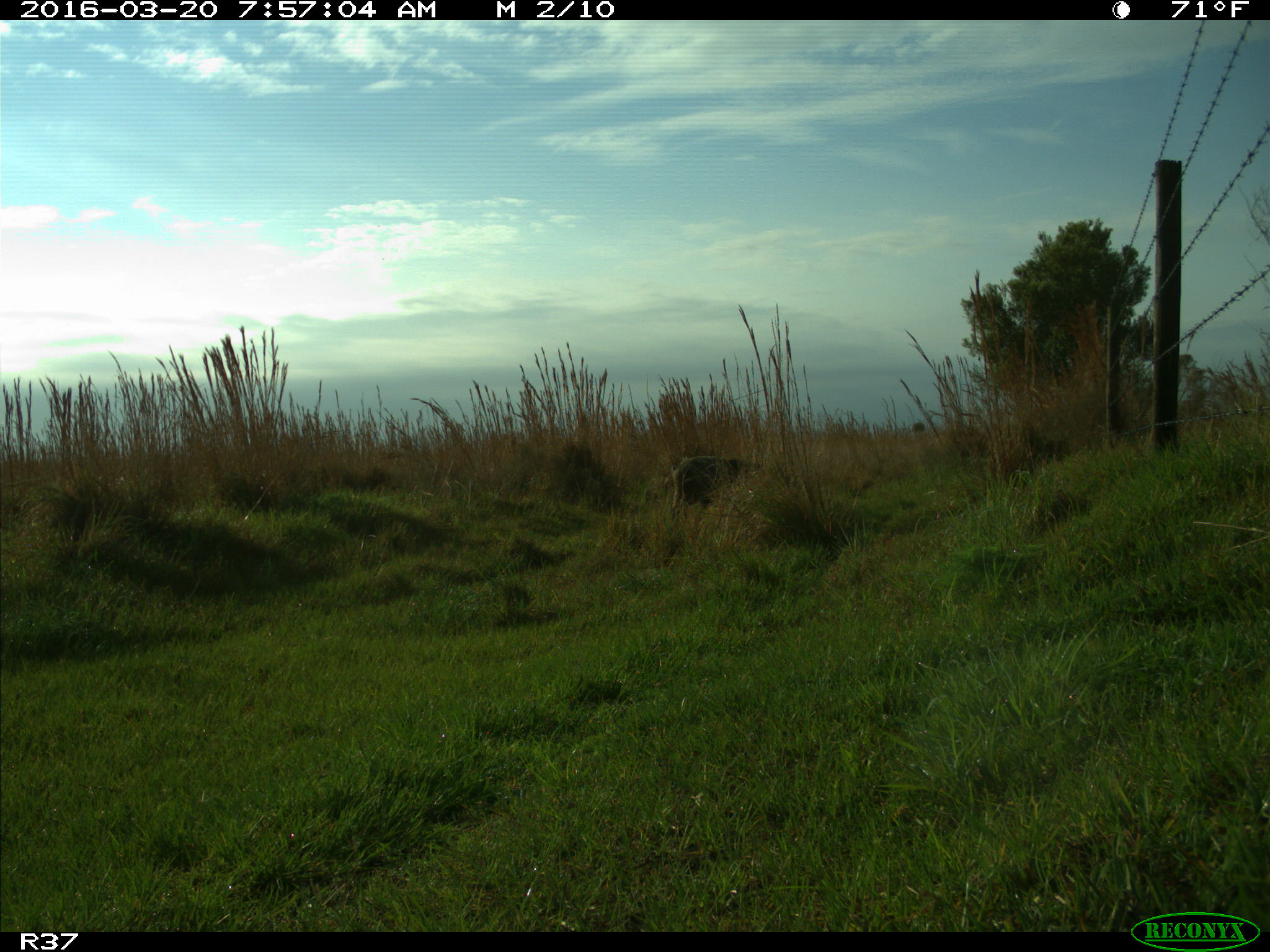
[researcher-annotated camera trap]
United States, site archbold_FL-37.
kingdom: Animalia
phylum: Chordata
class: Mammalia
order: Artiodactyla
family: Suidae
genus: Sus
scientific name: Sus scrofa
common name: wild boar